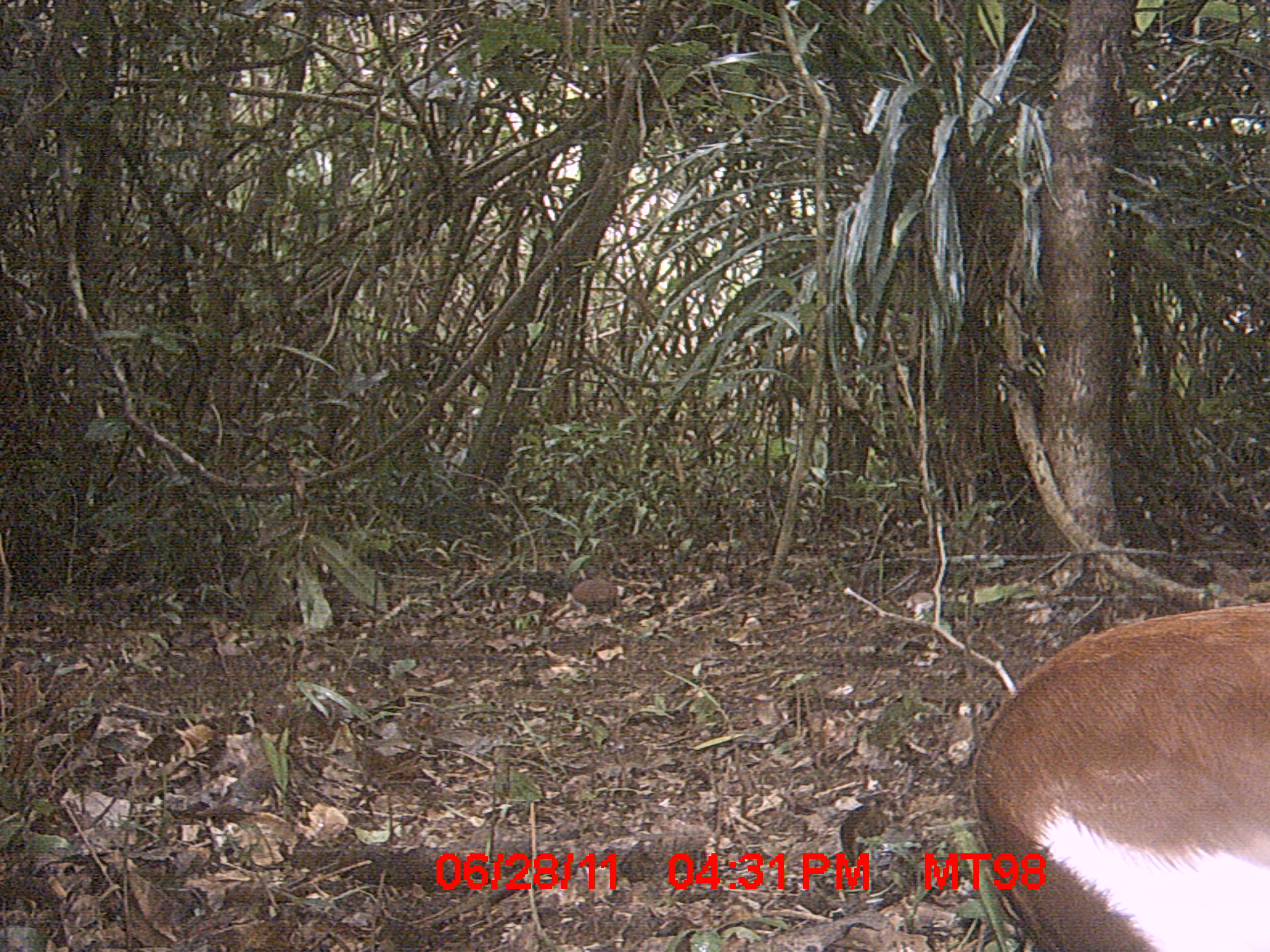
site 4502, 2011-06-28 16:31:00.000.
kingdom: Animalia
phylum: Chordata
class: Aves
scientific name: Aves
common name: bird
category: unknown bird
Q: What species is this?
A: Unknown bird (bird) (Aves).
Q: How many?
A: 2.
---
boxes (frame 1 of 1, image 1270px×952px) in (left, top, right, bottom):
unknown bird: (968, 596, 1270, 952)